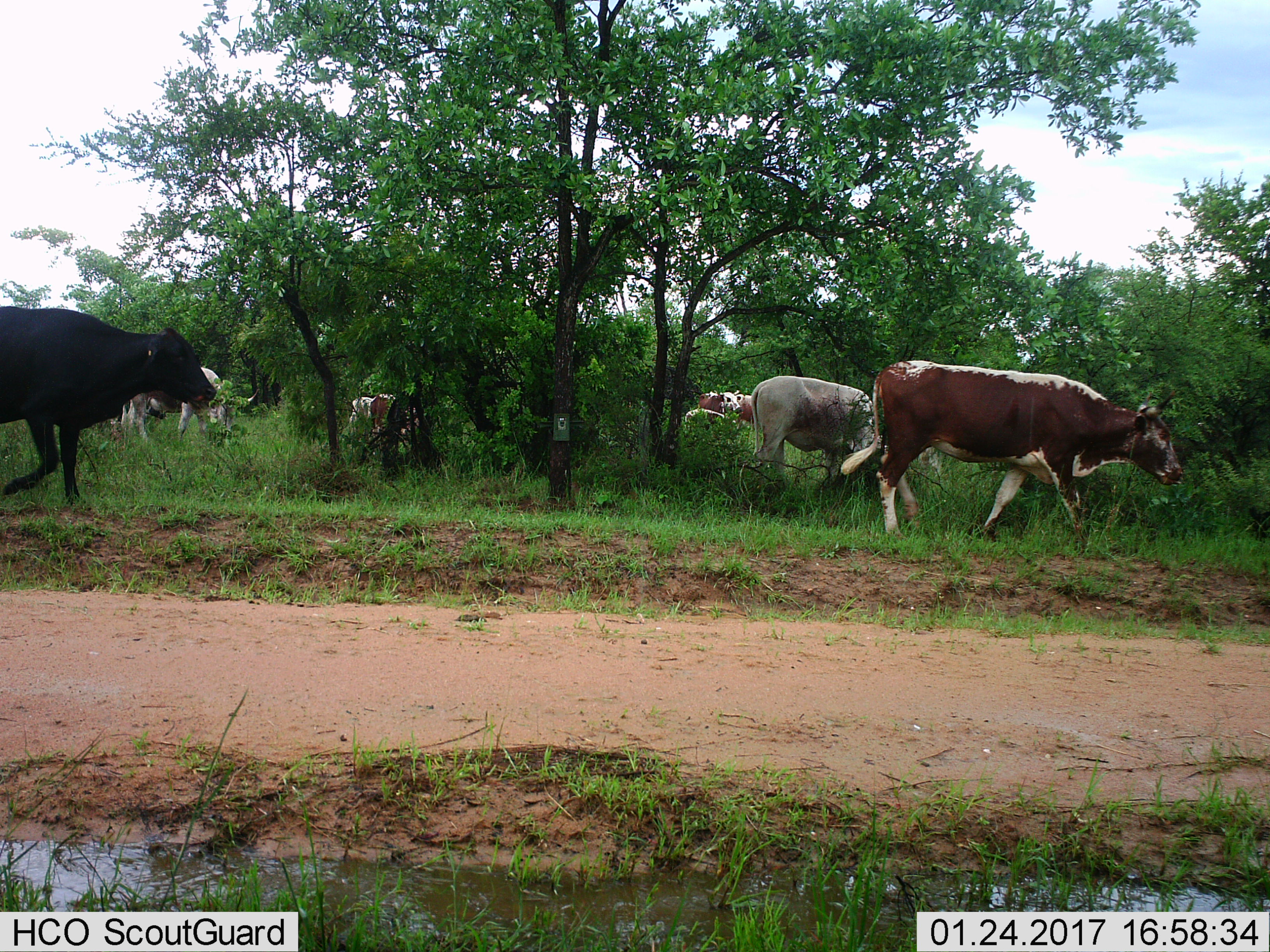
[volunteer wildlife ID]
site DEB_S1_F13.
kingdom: Animalia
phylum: Chordata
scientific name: Vertebrata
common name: domestic animal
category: domesticanimal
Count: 8.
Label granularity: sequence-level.